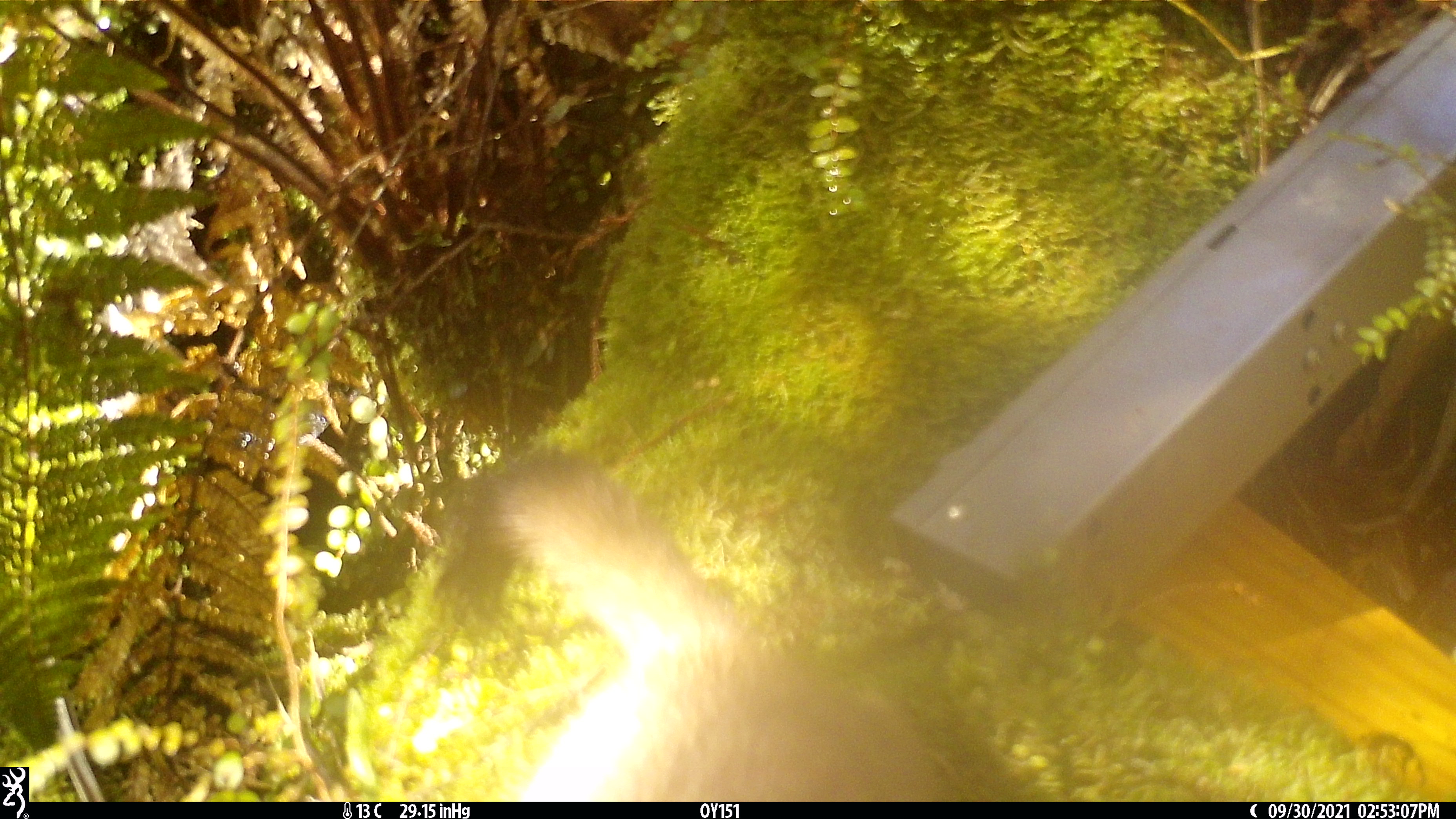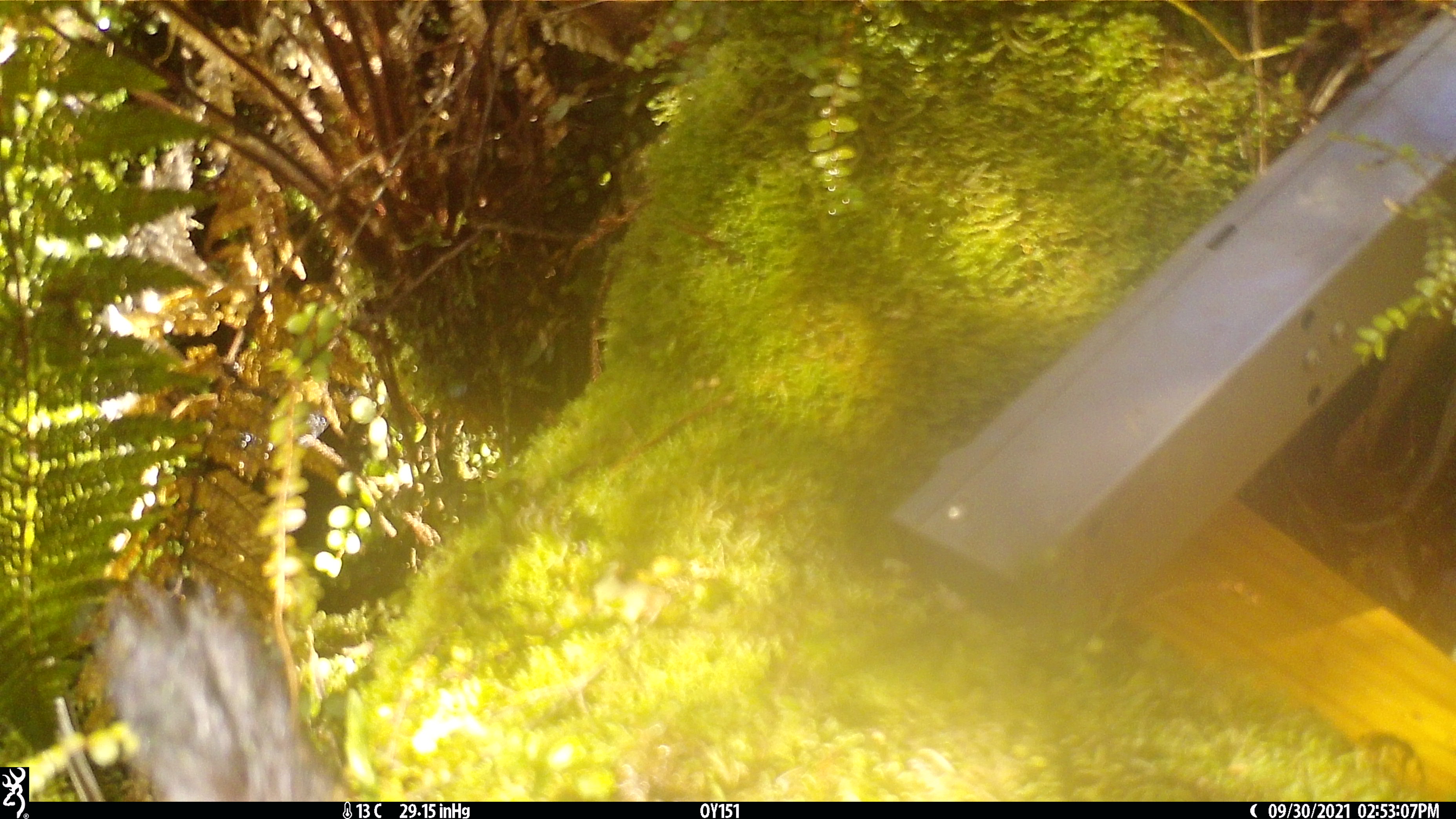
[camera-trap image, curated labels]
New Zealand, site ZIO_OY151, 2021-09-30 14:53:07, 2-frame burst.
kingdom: Animalia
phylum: Chordata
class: Mammalia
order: Carnivora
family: Mustelidae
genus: Mustela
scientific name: Mustela erminea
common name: stoat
Stoat (Mustela erminea).